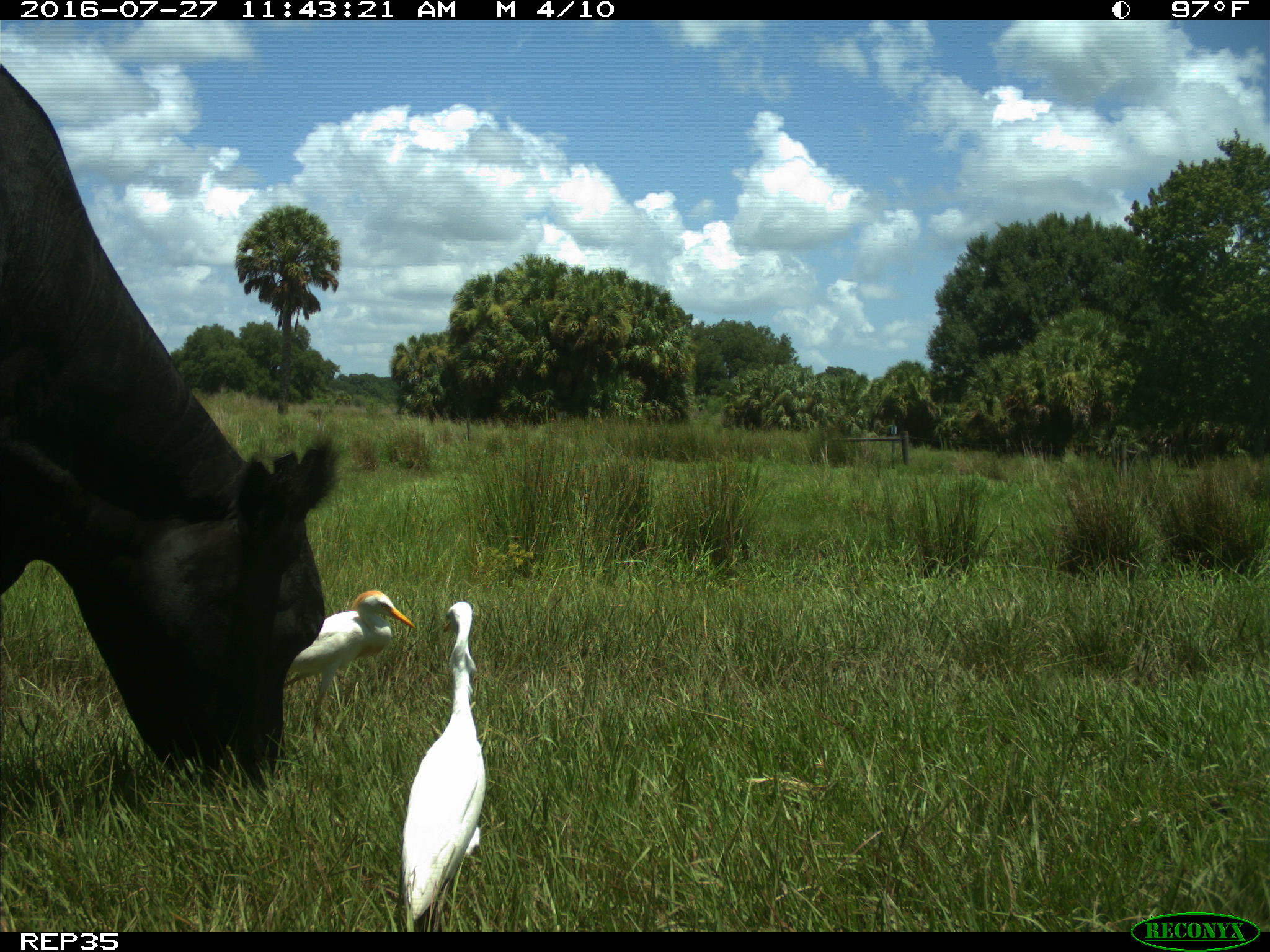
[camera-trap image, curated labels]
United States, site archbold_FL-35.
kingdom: Animalia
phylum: Chordata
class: Mammalia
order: Artiodactyla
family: Bovidae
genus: Bos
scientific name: Bos taurus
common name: domestic cow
Bos taurus (domestic cow).